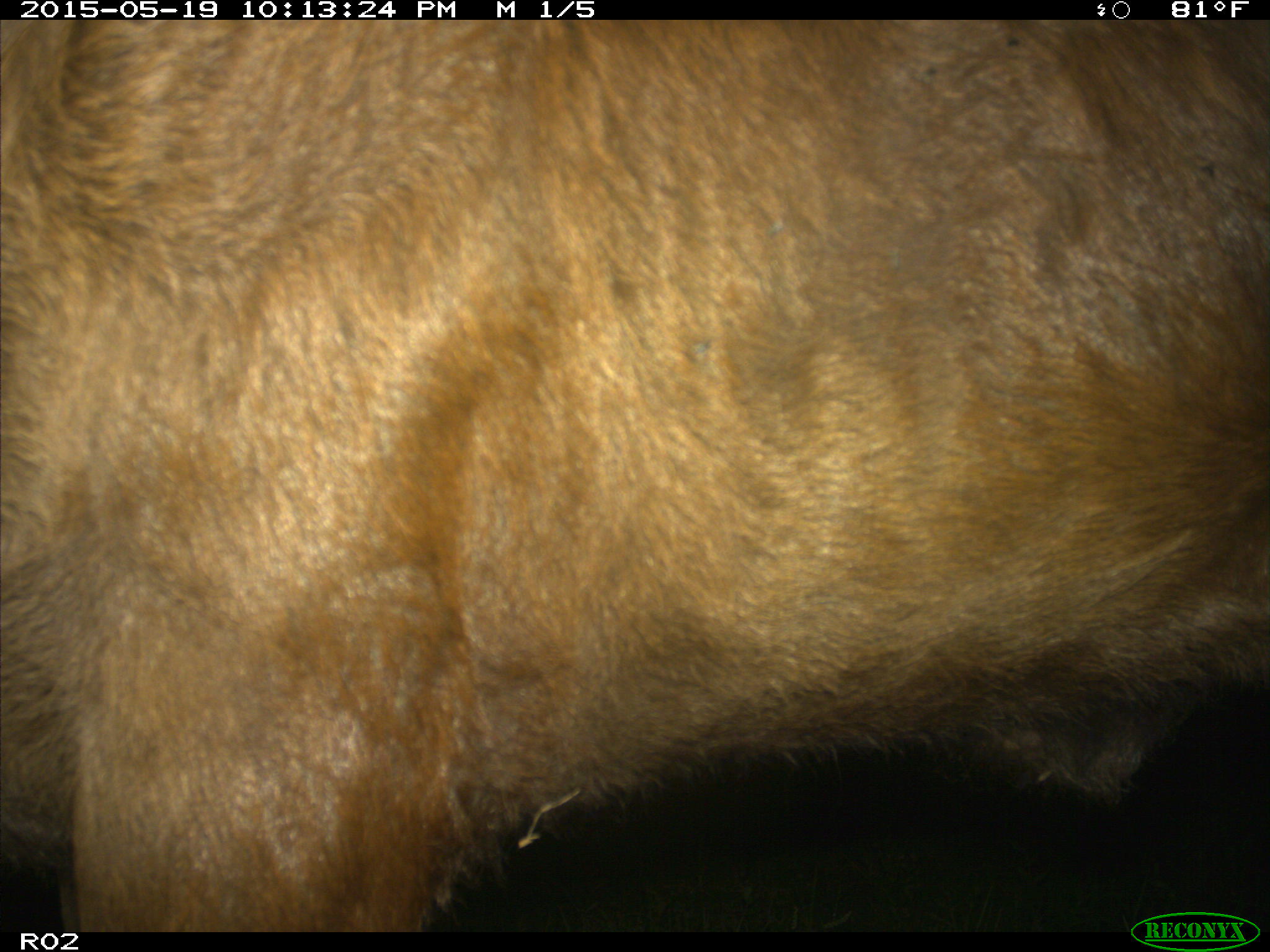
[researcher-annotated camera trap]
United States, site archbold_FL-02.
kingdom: Animalia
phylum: Chordata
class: Mammalia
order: Artiodactyla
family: Bovidae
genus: Bos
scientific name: Bos taurus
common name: domestic cow